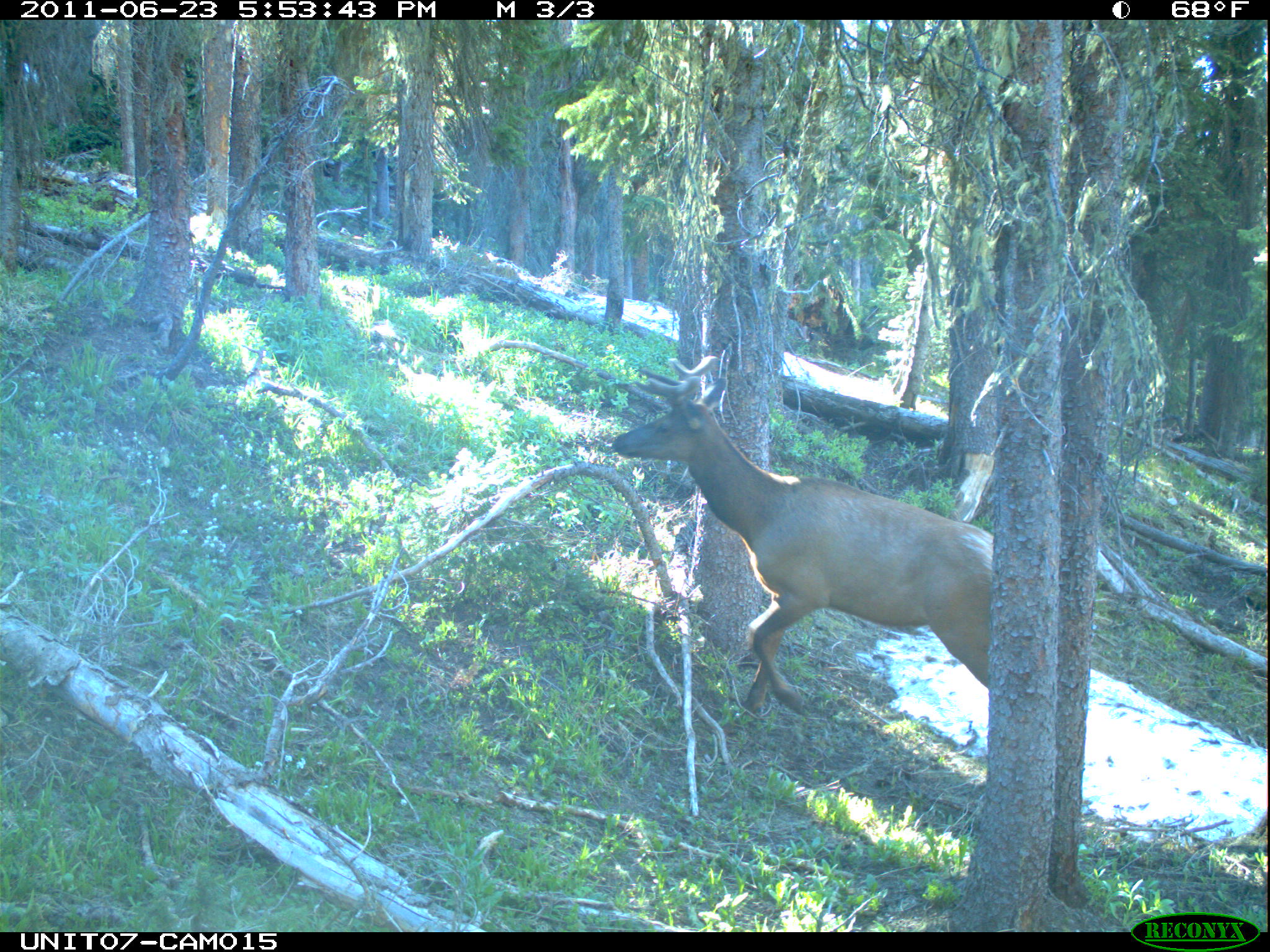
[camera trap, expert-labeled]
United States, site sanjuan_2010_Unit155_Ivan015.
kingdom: Animalia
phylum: Chordata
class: Mammalia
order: Artiodactyla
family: Cervidae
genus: Cervus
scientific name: Cervus elaphus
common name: red deer